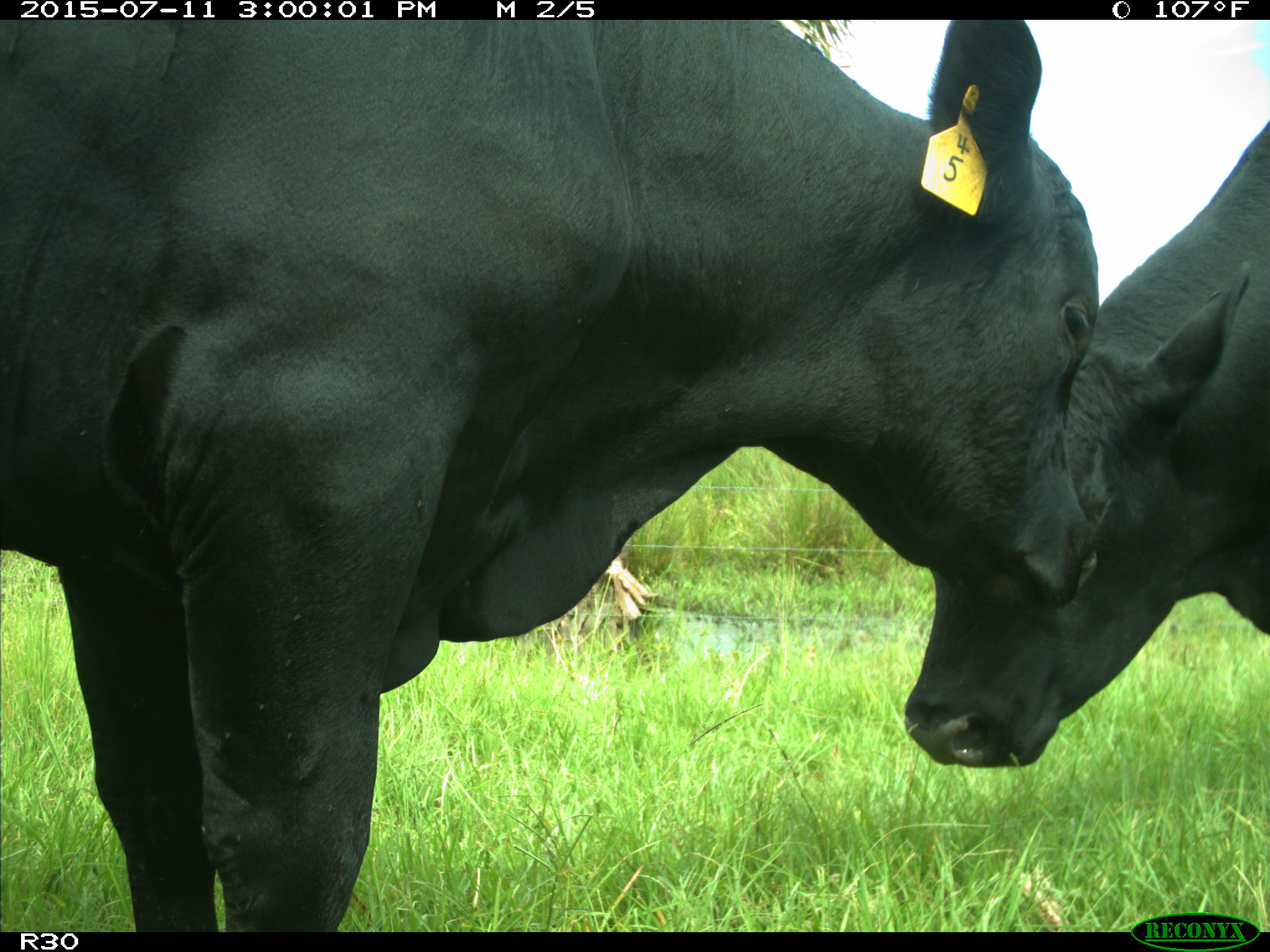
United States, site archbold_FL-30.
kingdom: Animalia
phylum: Chordata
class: Mammalia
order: Artiodactyla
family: Bovidae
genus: Bos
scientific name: Bos taurus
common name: domestic cow